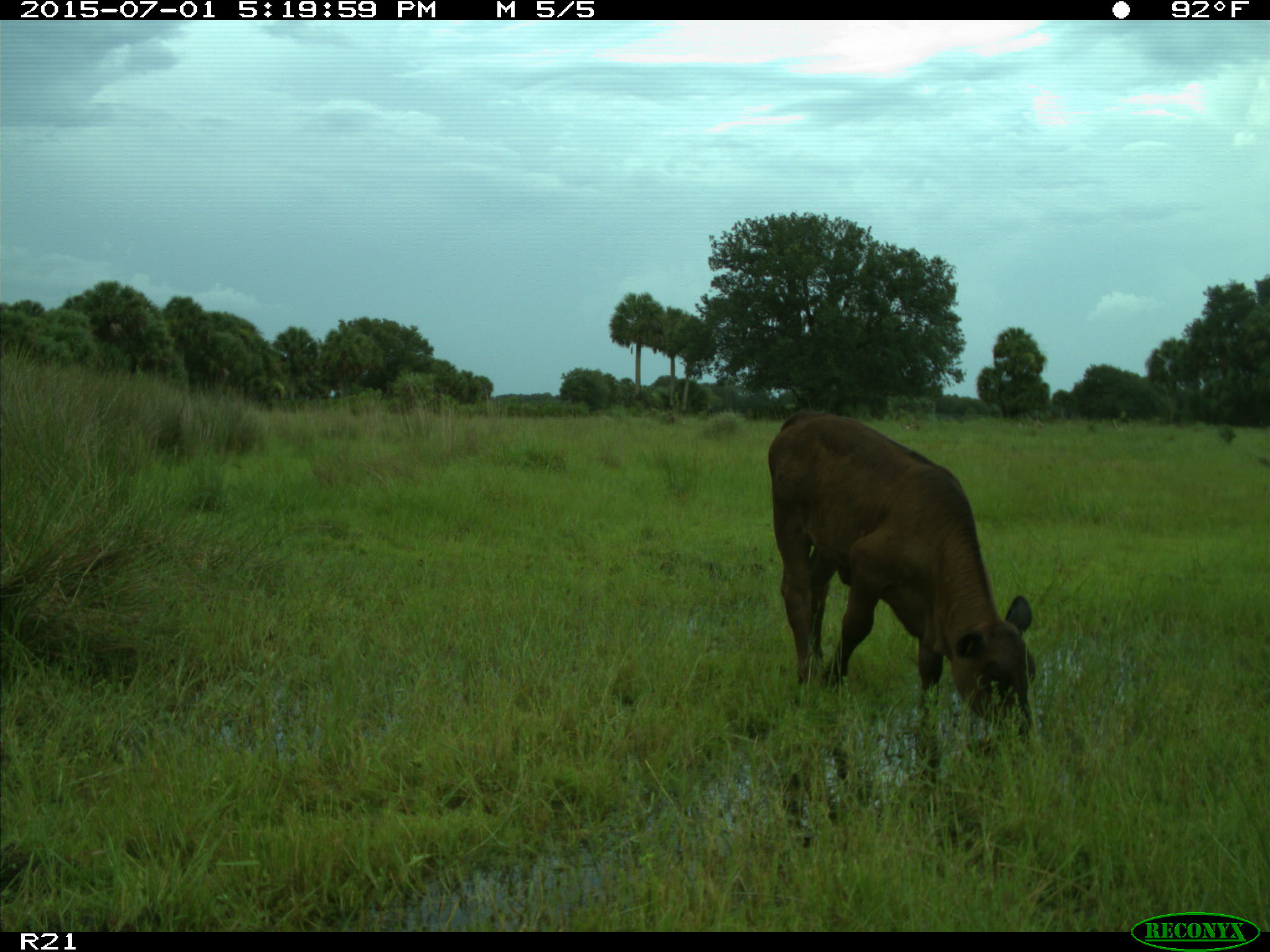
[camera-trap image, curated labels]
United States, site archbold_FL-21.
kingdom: Animalia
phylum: Chordata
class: Mammalia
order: Artiodactyla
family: Bovidae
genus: Bos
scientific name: Bos taurus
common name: domestic cow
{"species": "Bos taurus (domestic cow)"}